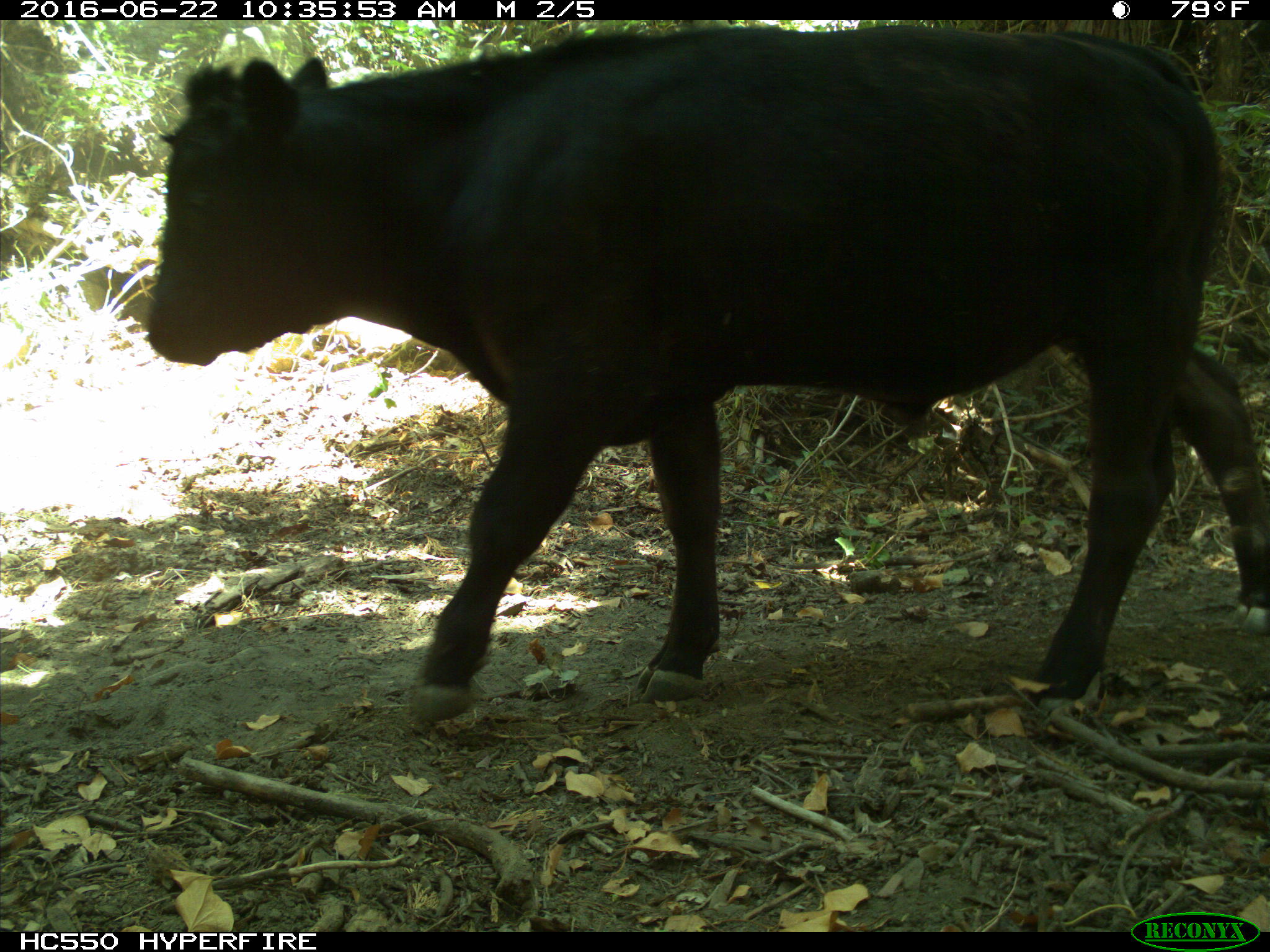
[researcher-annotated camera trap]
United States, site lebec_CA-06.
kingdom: Animalia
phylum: Chordata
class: Mammalia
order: Artiodactyla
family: Bovidae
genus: Bos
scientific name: Bos taurus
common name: domestic cow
Bos taurus (domestic cow).